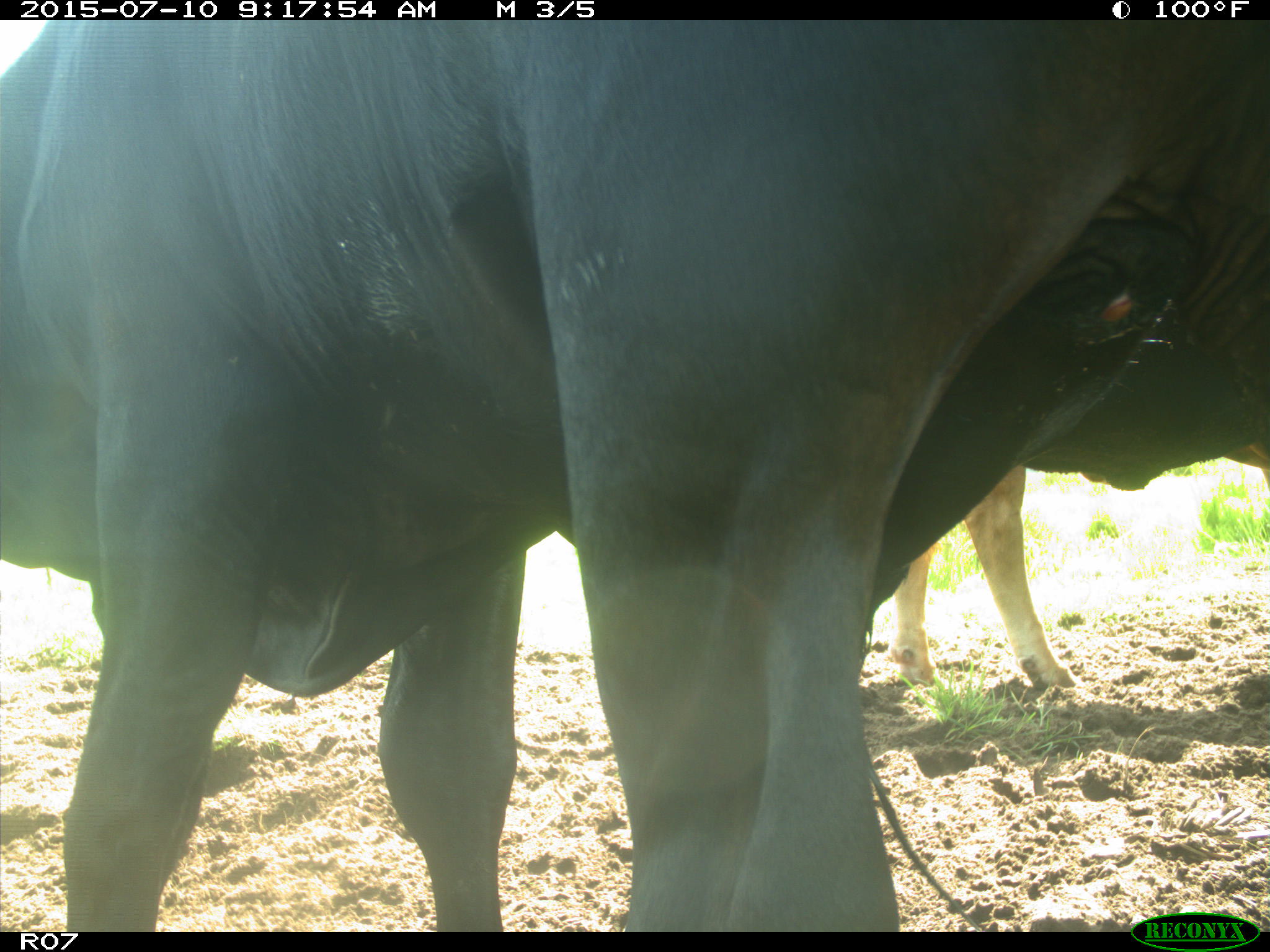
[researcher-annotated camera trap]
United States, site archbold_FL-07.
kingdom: Animalia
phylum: Chordata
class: Mammalia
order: Artiodactyla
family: Bovidae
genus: Bos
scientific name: Bos taurus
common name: domestic cow